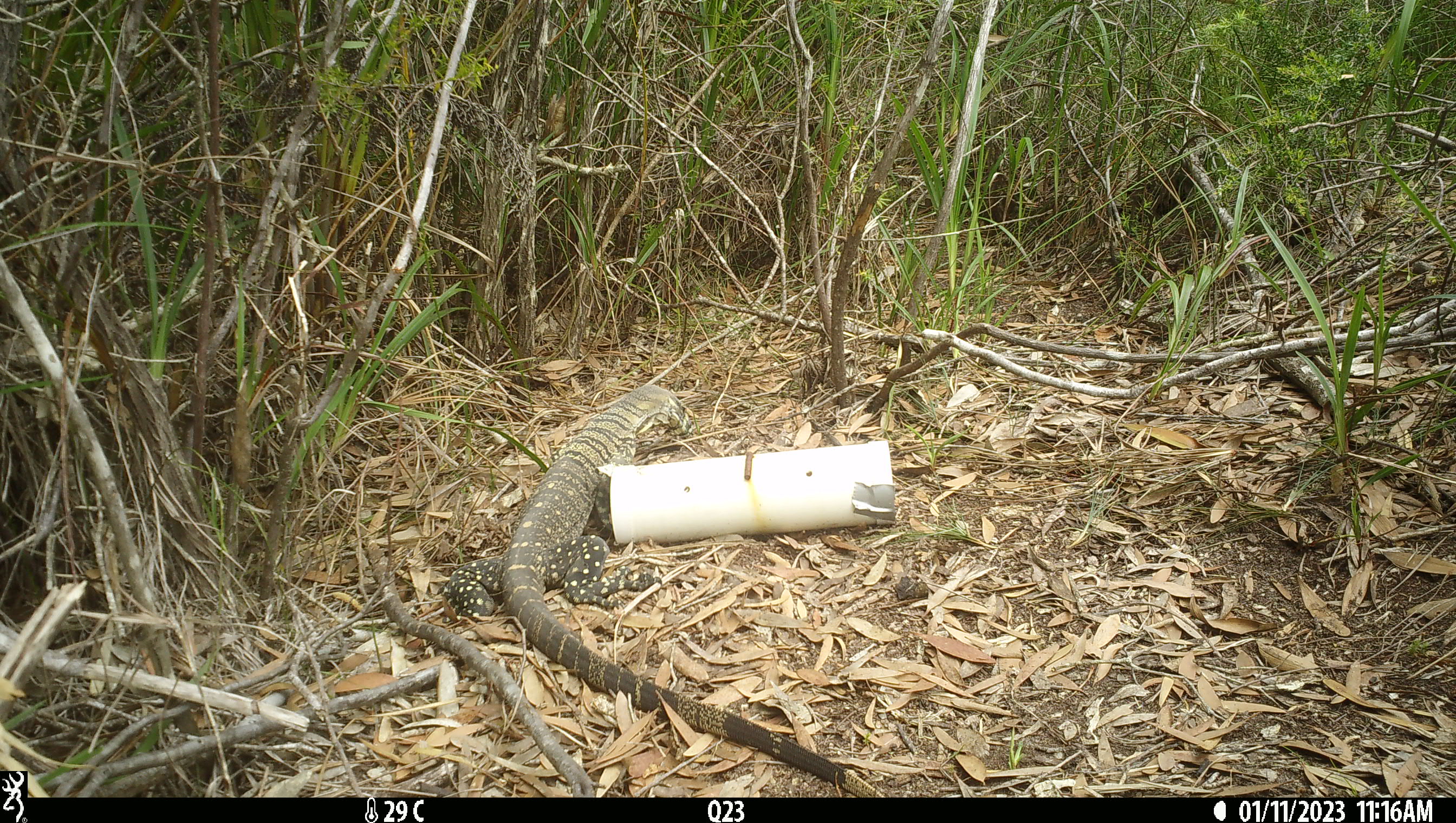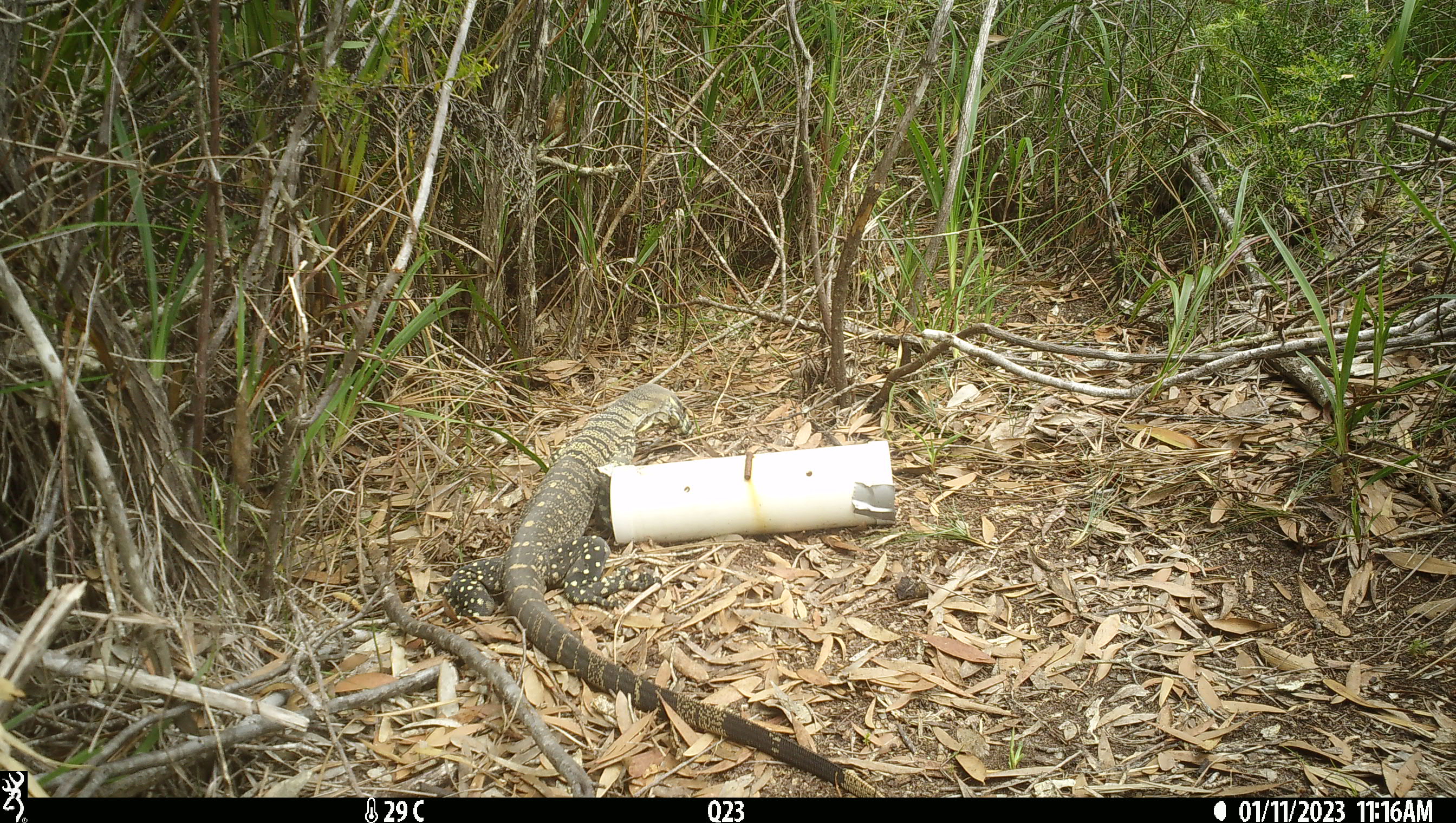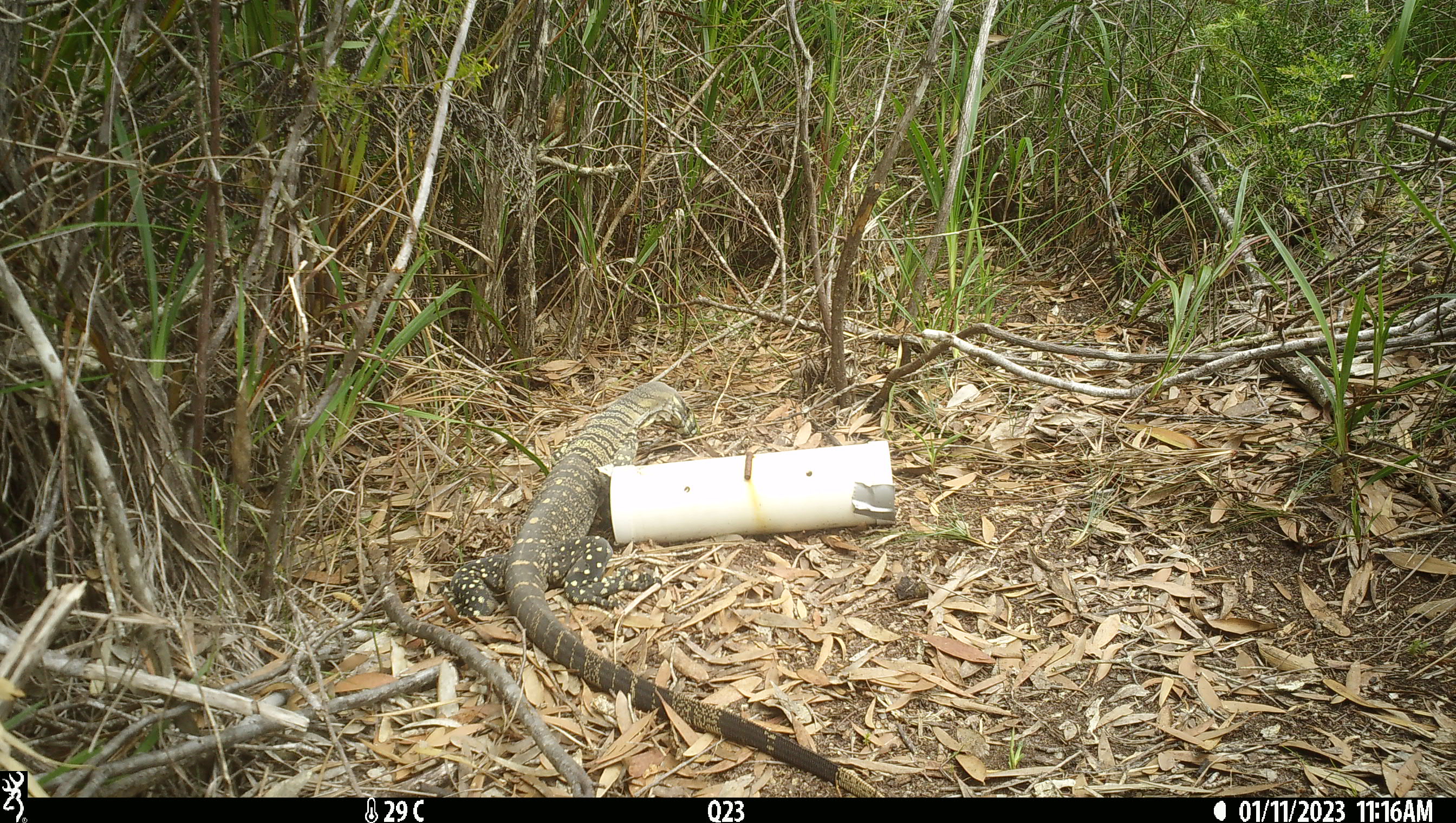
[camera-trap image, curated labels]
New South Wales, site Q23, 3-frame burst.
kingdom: Animalia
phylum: Chordata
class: Reptilia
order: Squamata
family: Varanidae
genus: Varanus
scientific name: Varanus varius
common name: lace monitor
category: goanna